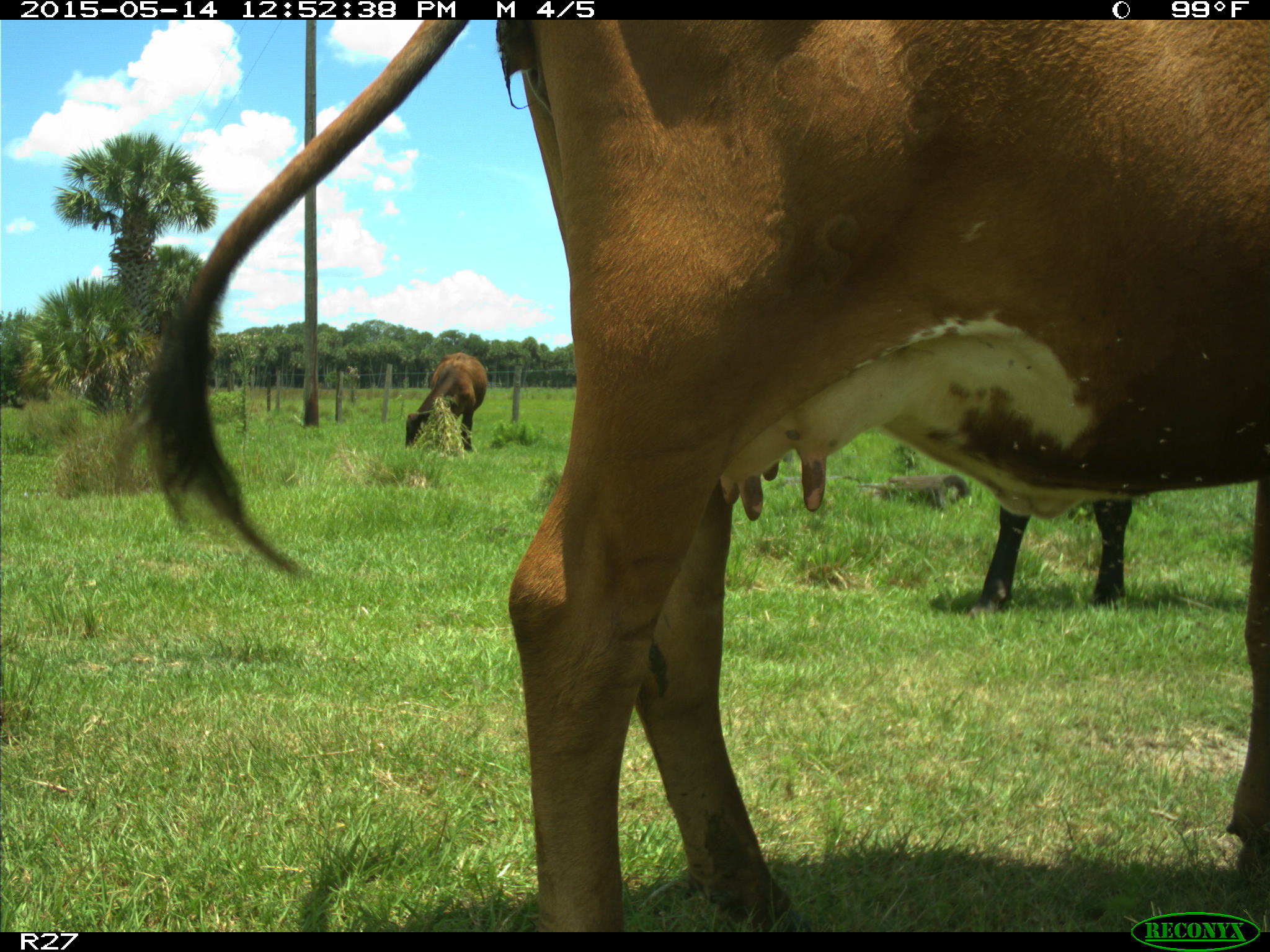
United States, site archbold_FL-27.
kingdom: Animalia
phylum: Chordata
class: Mammalia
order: Artiodactyla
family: Bovidae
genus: Bos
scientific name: Bos taurus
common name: domestic cow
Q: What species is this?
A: Bos taurus (domestic cow).